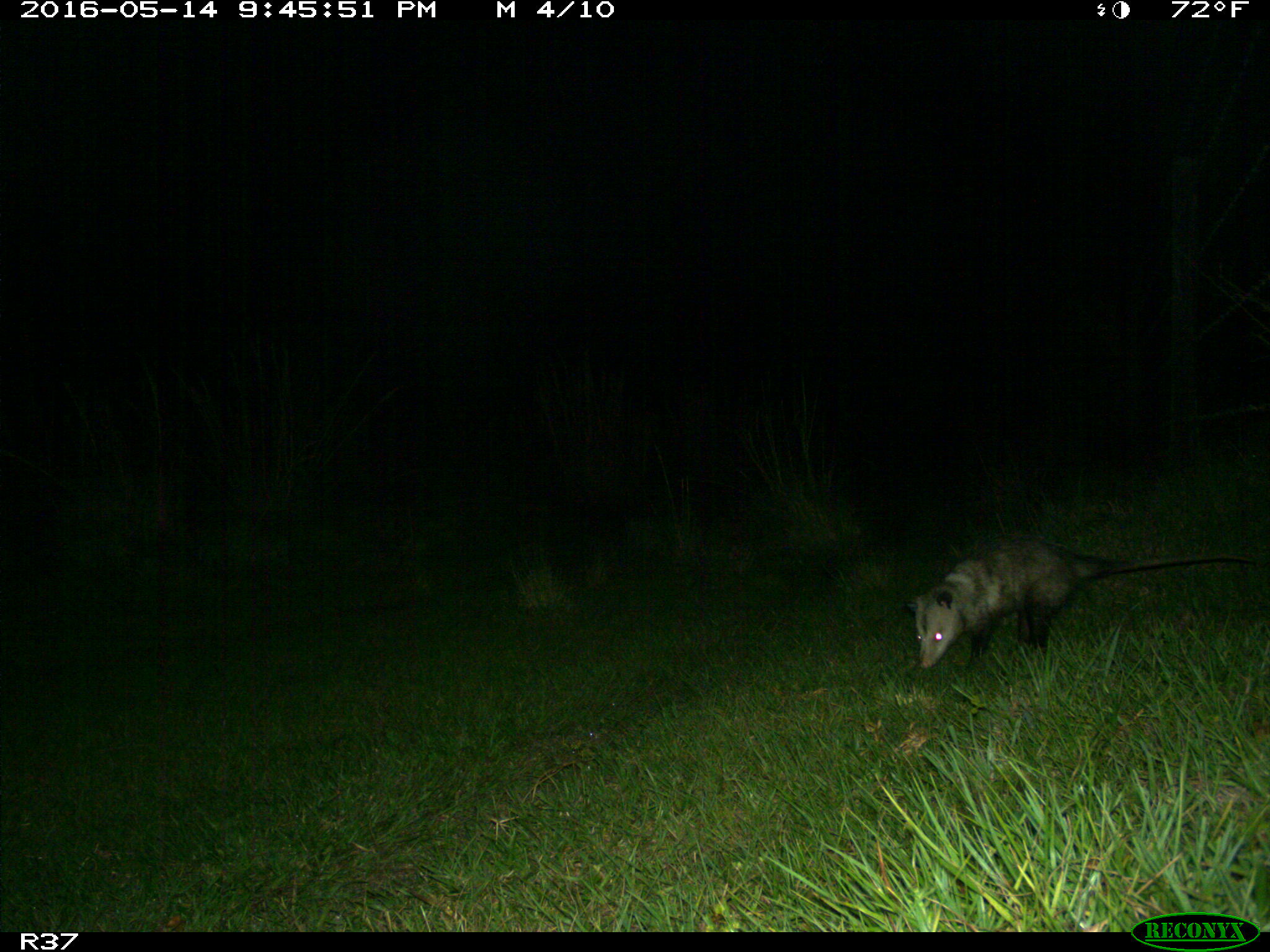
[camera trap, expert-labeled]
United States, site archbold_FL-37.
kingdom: Animalia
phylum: Chordata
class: Mammalia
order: Didelphimorphia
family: Didelphidae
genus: Didelphis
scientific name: Didelphis virginiana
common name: virginia opossum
Didelphis virginiana (virginia opossum).